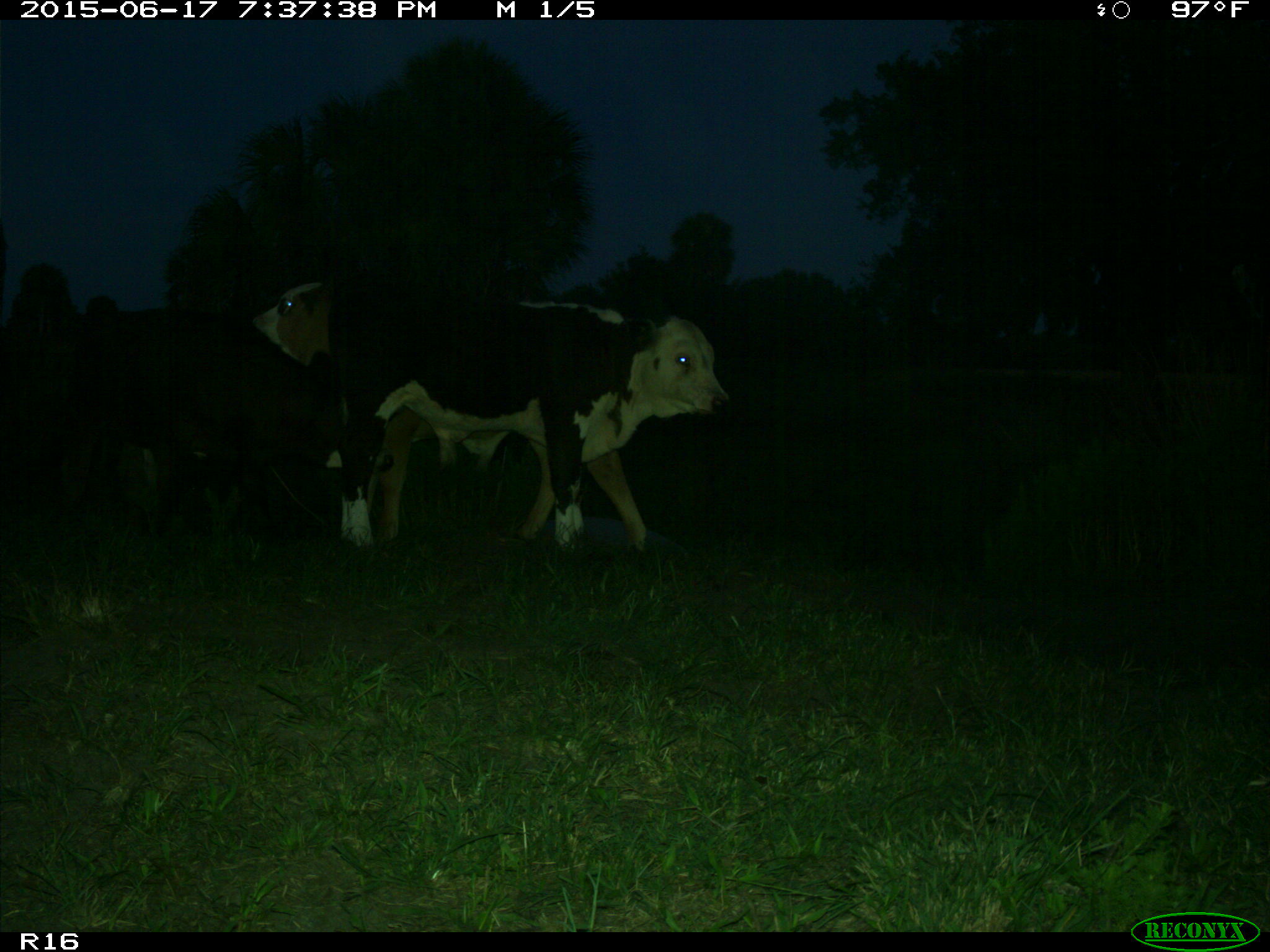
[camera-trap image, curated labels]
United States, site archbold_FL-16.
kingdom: Animalia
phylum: Chordata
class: Mammalia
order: Artiodactyla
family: Bovidae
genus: Bos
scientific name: Bos taurus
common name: domestic cow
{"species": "Bos taurus (domestic cow)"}